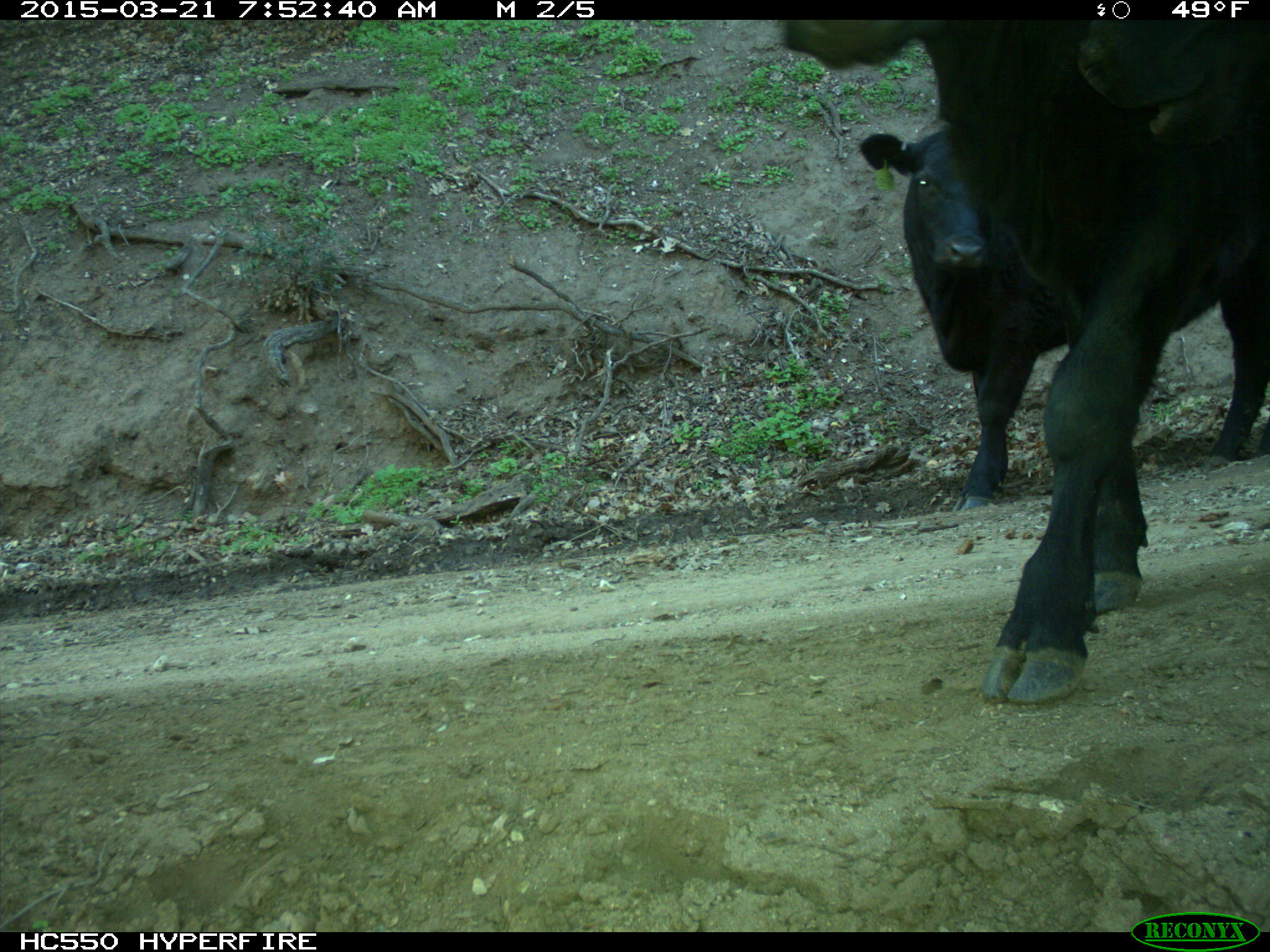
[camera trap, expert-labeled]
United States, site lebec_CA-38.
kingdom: Animalia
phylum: Chordata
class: Mammalia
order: Artiodactyla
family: Bovidae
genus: Bos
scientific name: Bos taurus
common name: domestic cow